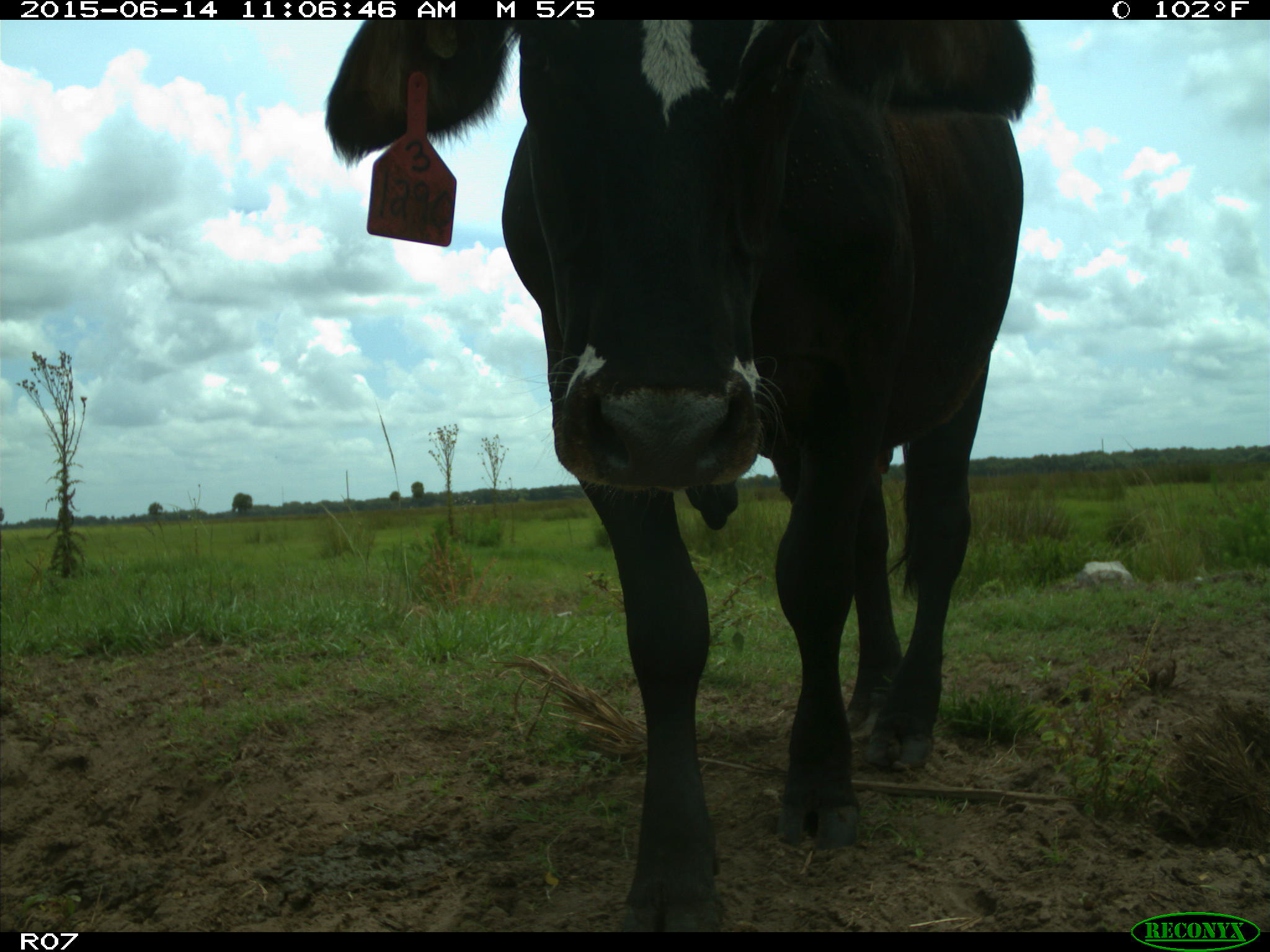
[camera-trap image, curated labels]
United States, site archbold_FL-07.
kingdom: Animalia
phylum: Chordata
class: Mammalia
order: Artiodactyla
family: Bovidae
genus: Bos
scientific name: Bos taurus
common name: domestic cow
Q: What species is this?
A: Bos taurus (domestic cow).